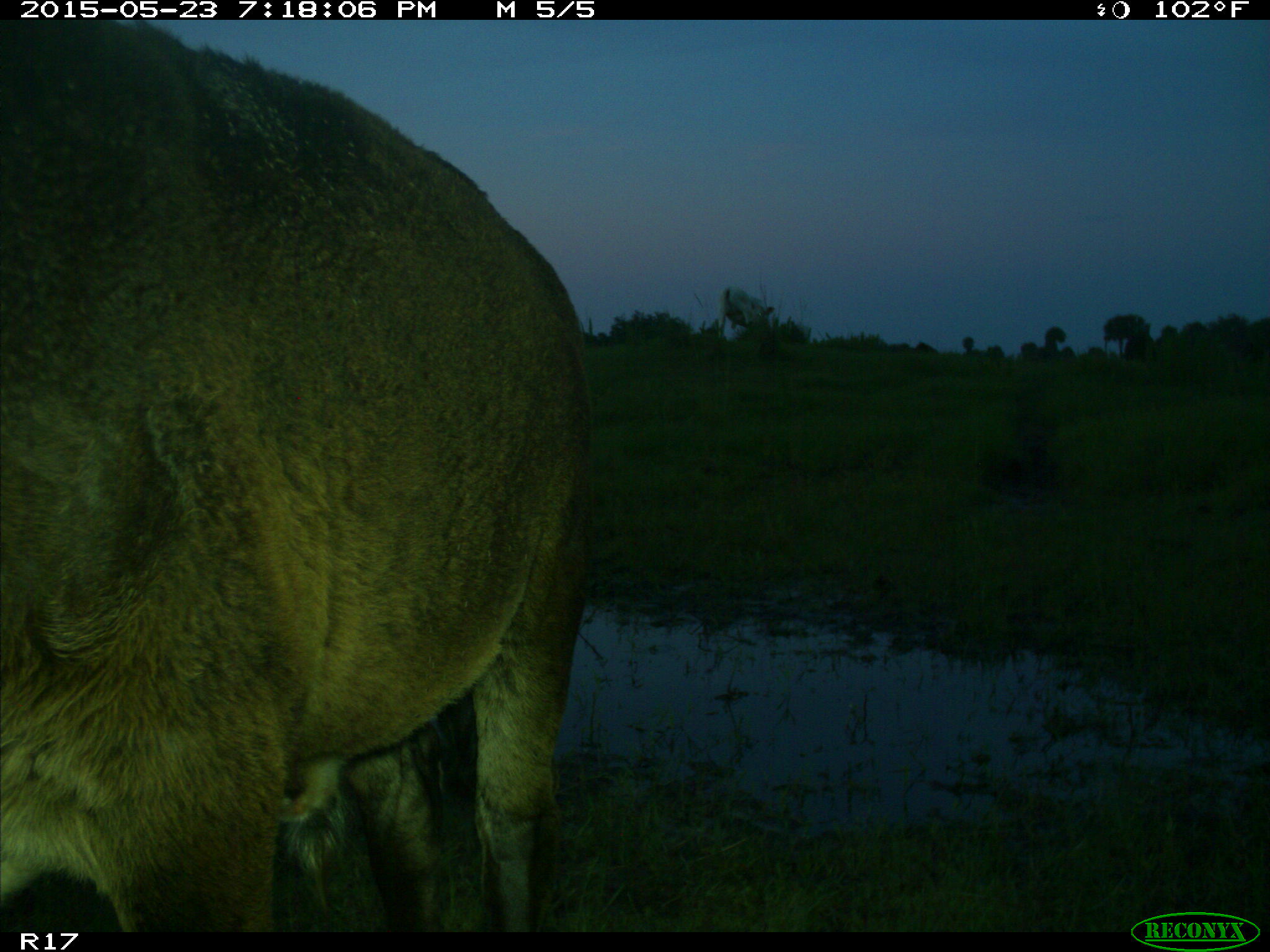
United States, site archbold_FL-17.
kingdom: Animalia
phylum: Chordata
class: Mammalia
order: Artiodactyla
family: Bovidae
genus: Bos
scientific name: Bos taurus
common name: domestic cow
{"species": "Bos taurus (domestic cow)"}